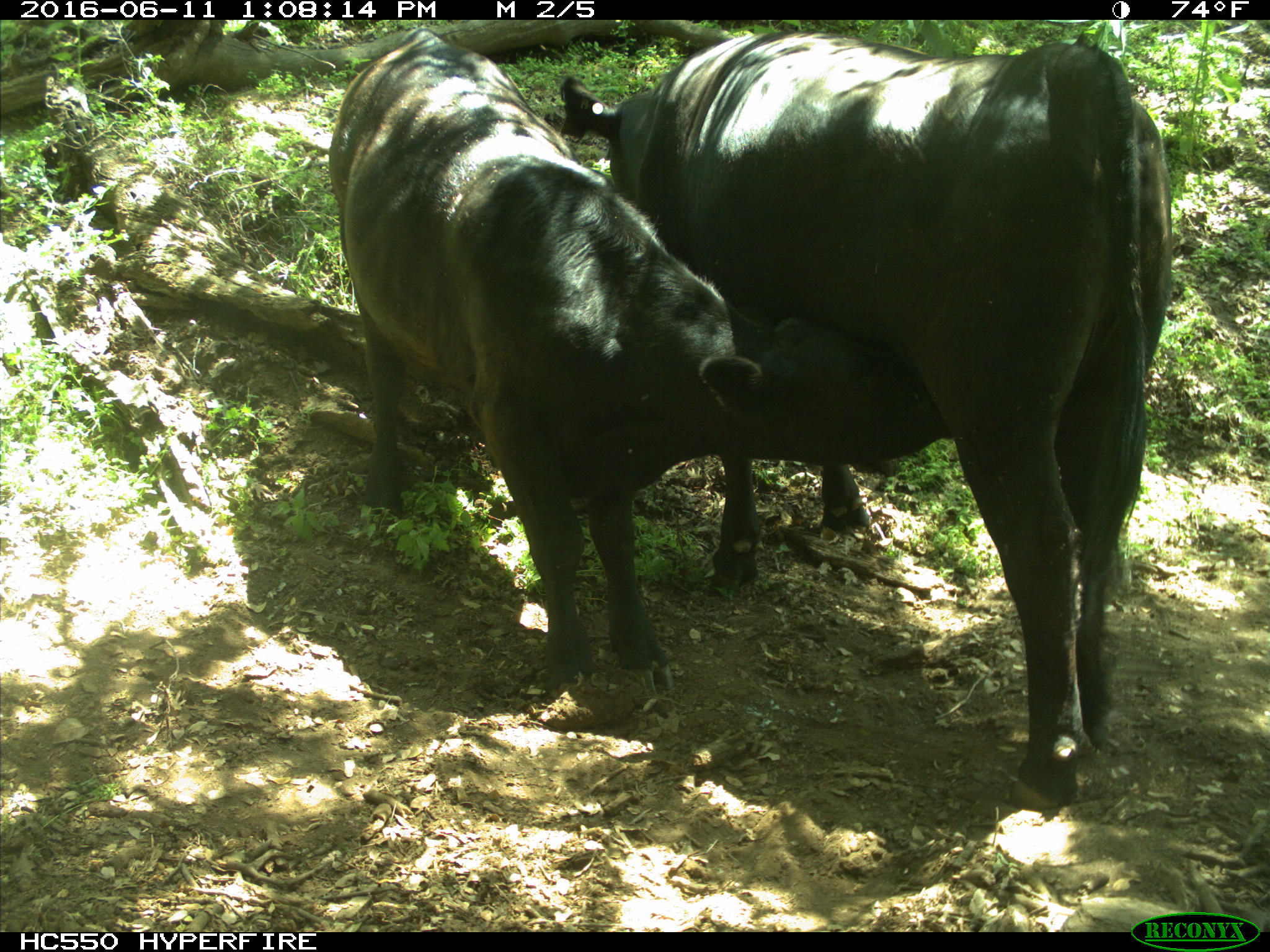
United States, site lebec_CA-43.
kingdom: Animalia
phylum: Chordata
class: Mammalia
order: Artiodactyla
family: Bovidae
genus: Bos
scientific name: Bos taurus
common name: domestic cow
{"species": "Bos taurus (domestic cow)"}